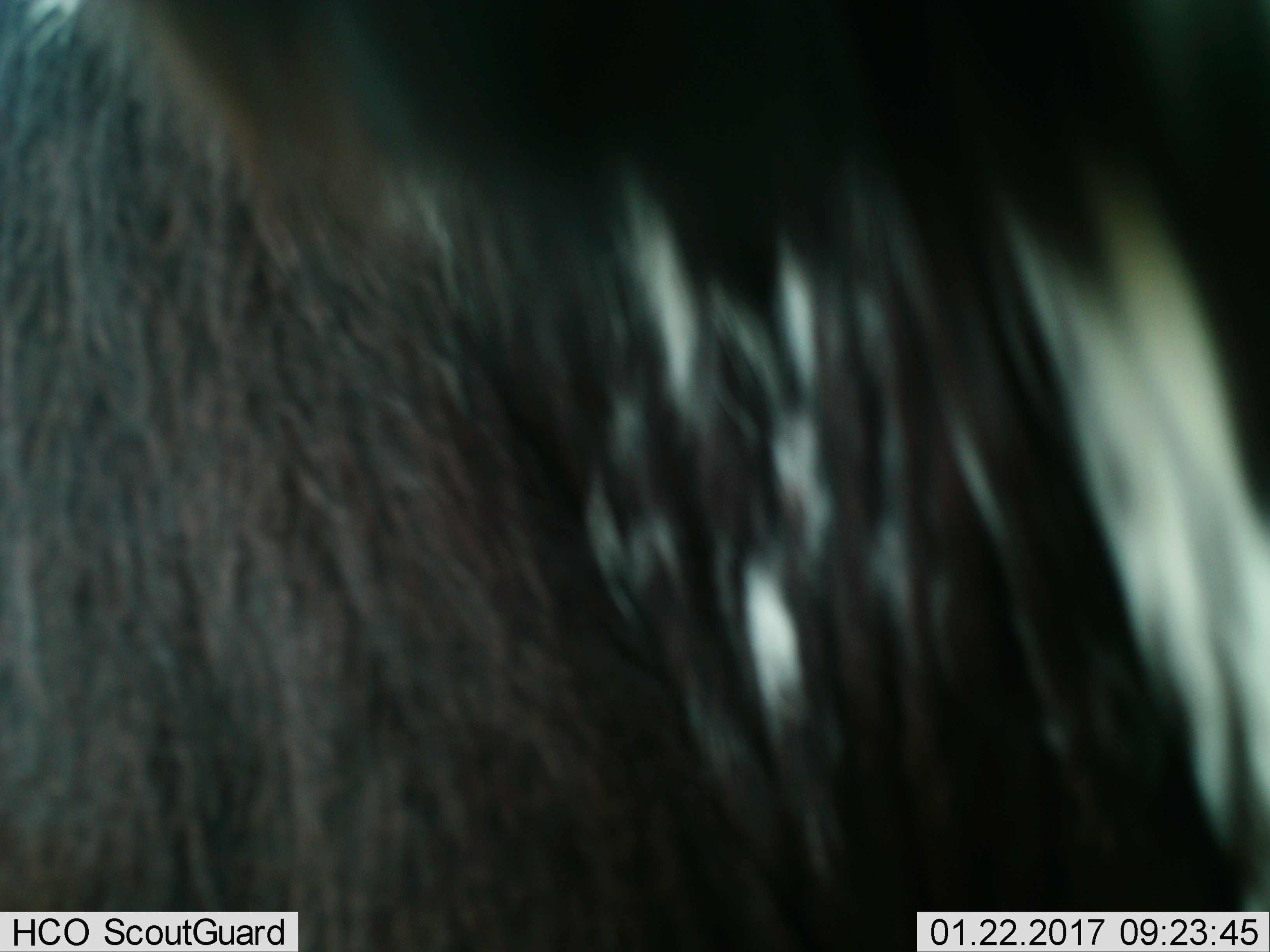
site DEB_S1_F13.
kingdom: Animalia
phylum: Chordata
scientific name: Vertebrata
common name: domestic animal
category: domesticanimal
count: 1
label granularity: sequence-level